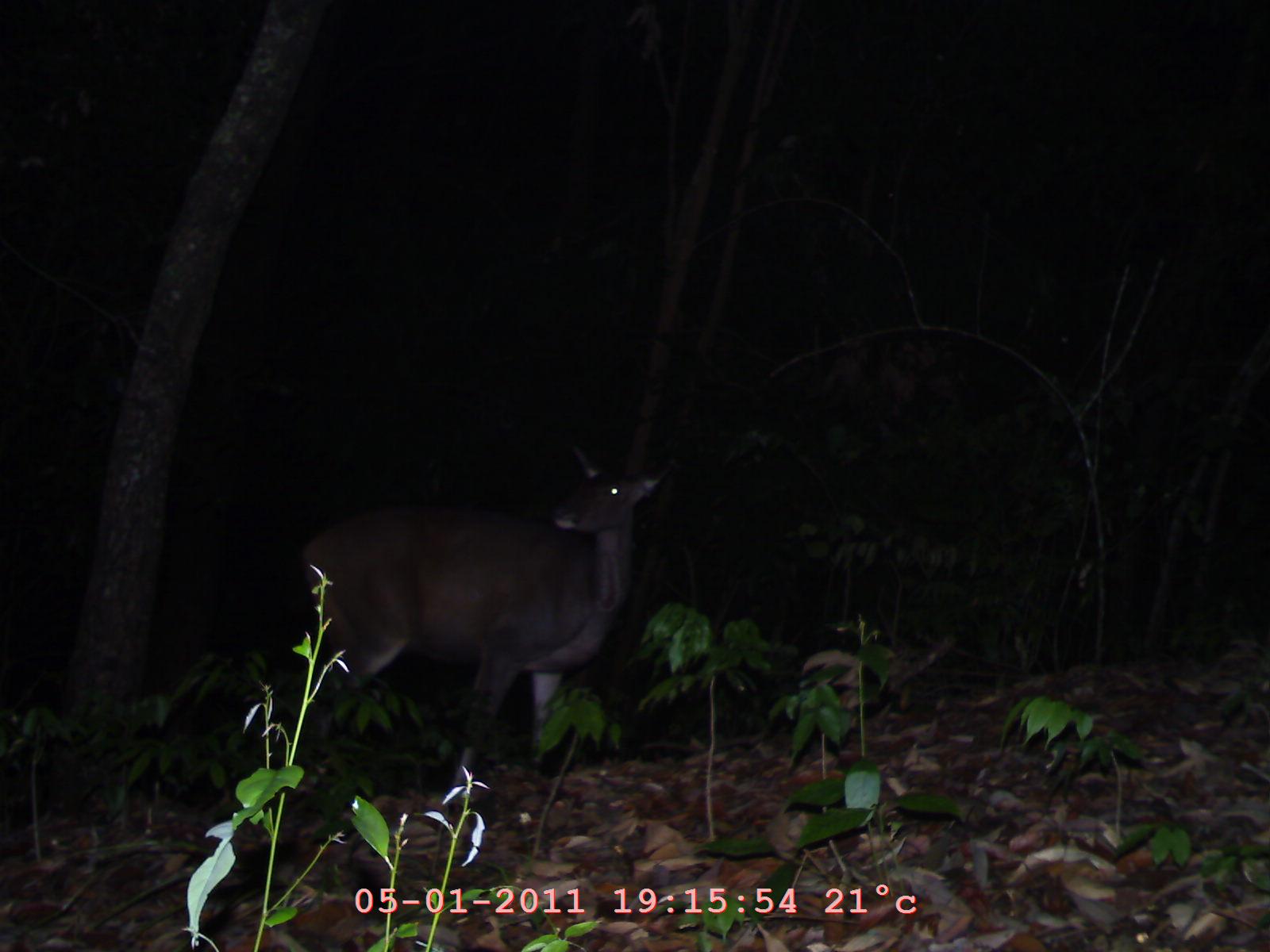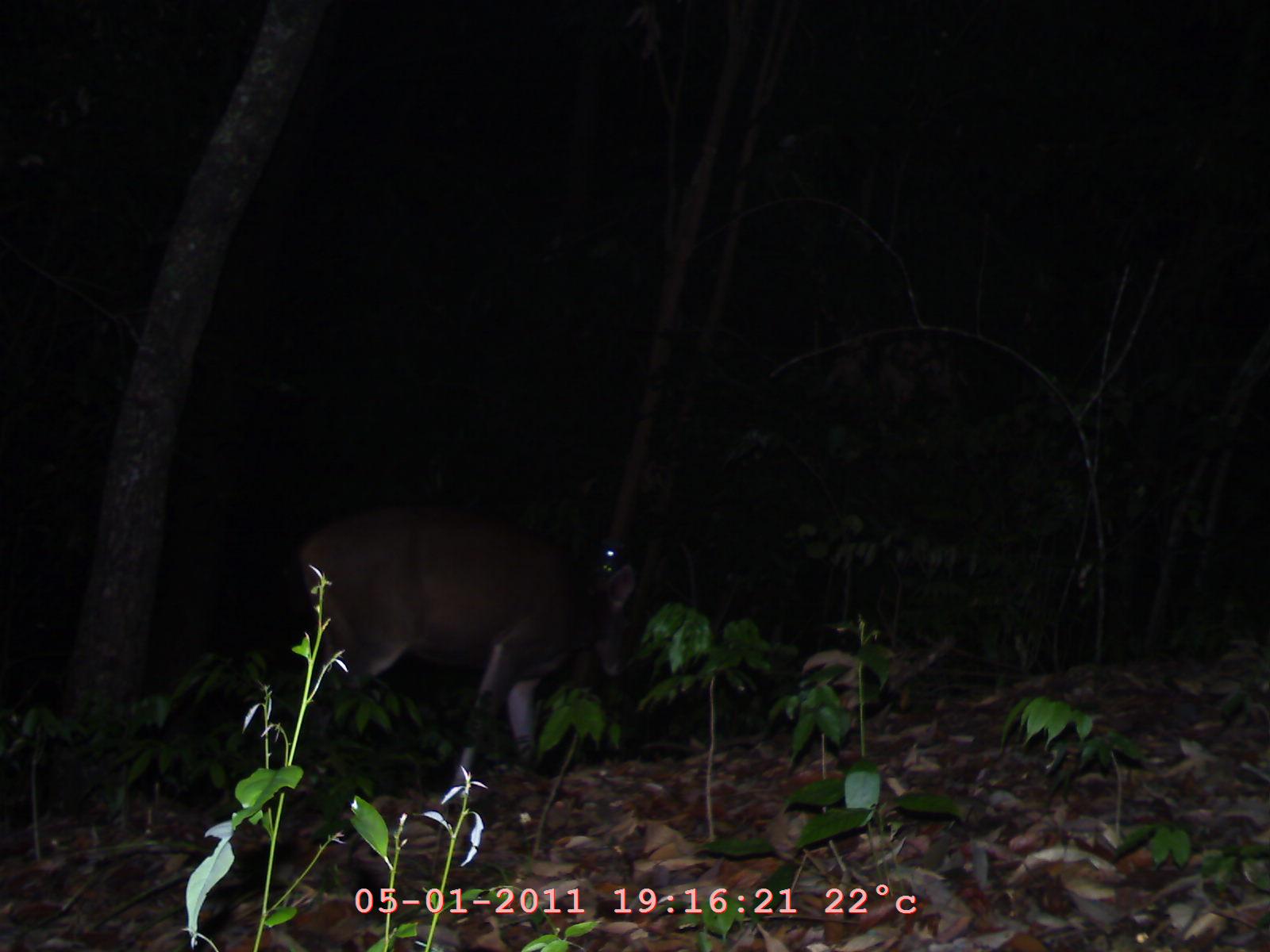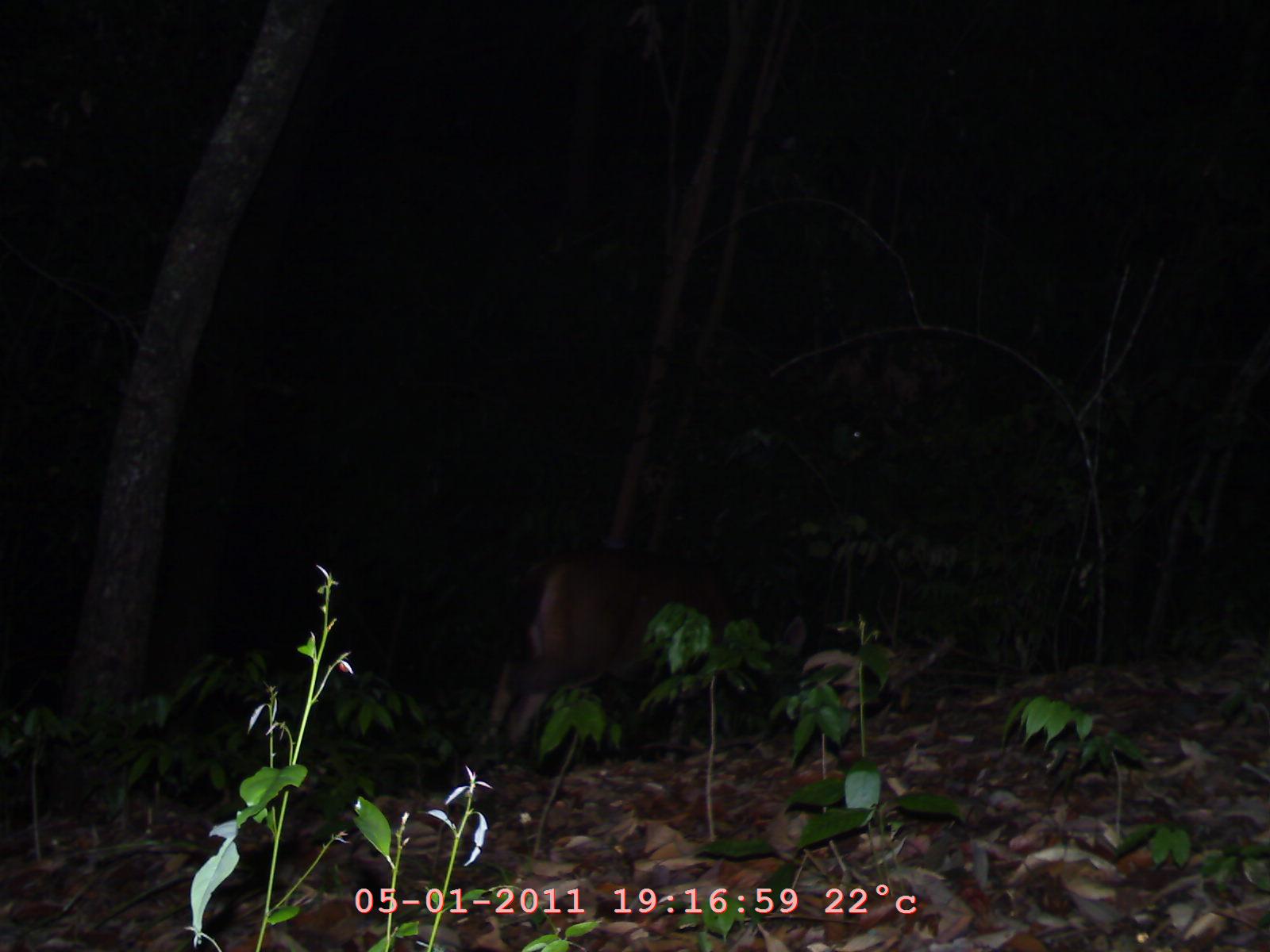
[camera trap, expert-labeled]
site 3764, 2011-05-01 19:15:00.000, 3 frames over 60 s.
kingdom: Animalia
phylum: Chordata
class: Mammalia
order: Artiodactyla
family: Cervidae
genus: Rusa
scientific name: Rusa unicolor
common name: sambar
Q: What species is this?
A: Rusa unicolor (sambar).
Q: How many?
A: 1.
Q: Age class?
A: Adult.